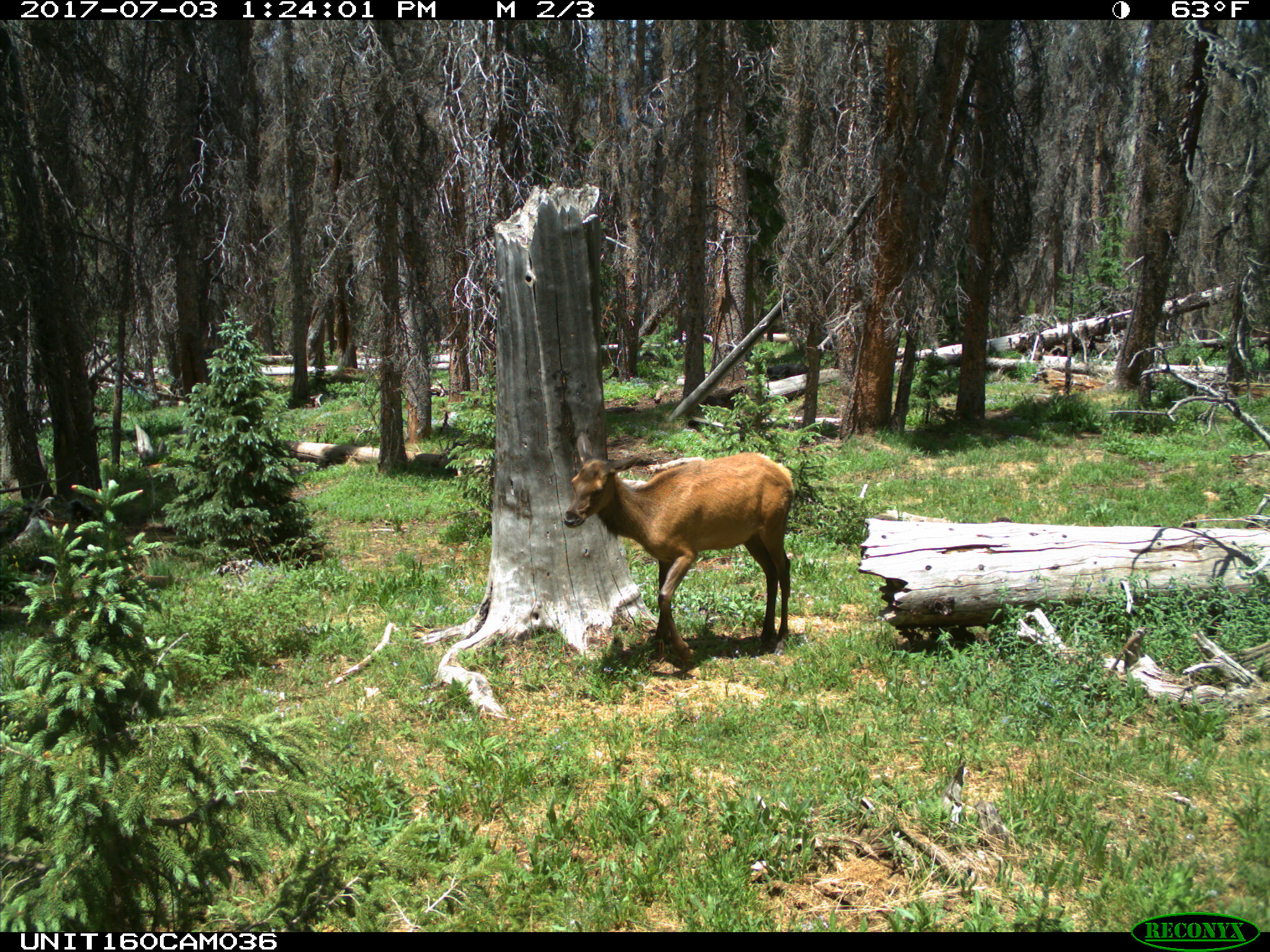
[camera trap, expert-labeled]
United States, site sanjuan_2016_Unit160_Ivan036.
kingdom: Animalia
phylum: Chordata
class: Mammalia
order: Artiodactyla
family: Cervidae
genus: Cervus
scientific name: Cervus elaphus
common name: red deer